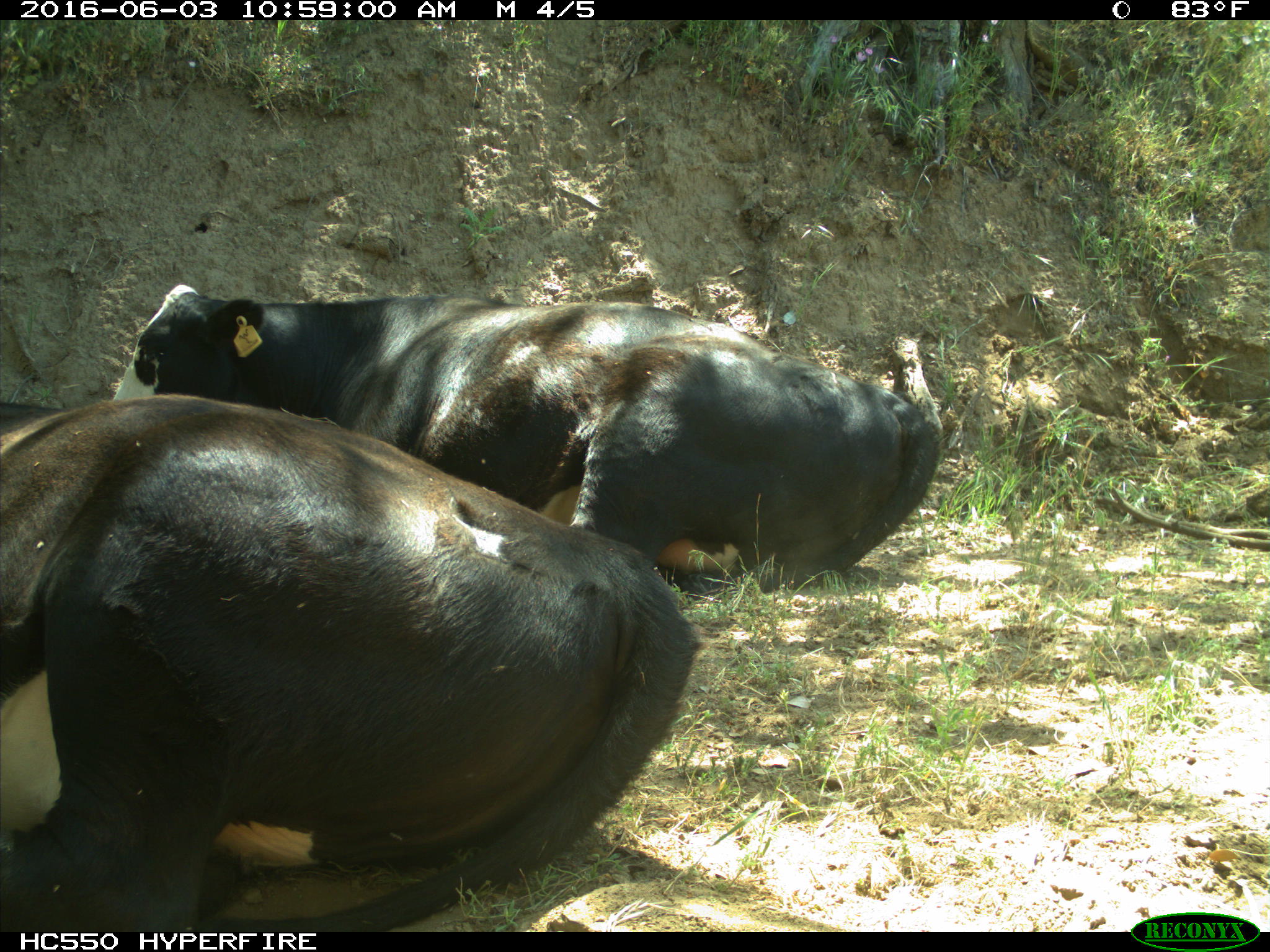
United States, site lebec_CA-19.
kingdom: Animalia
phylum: Chordata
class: Mammalia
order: Artiodactyla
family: Bovidae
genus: Bos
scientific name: Bos taurus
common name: domestic cow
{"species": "Bos taurus (domestic cow)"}